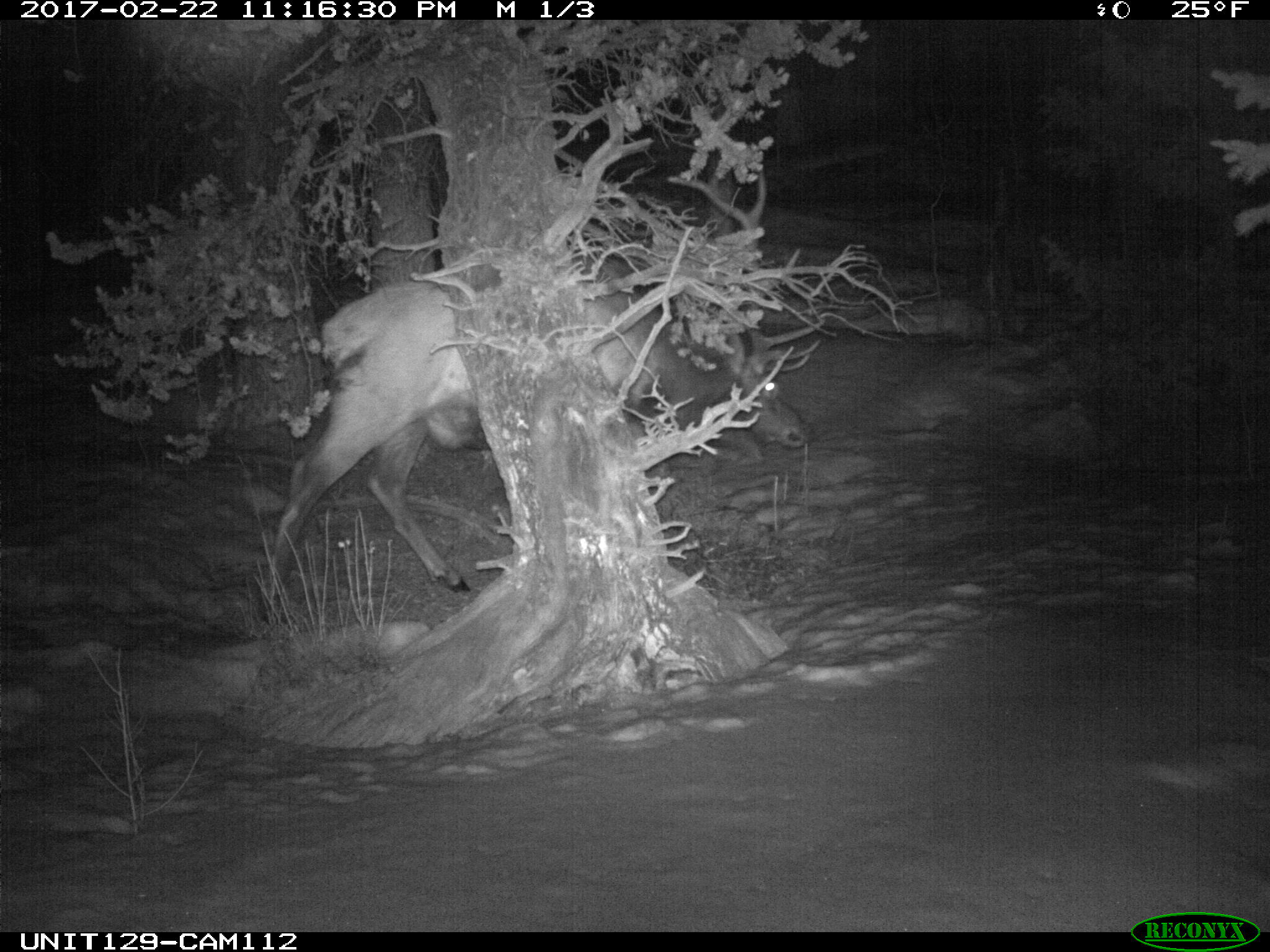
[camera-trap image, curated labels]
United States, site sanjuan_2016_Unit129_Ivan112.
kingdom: Animalia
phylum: Chordata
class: Mammalia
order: Artiodactyla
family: Cervidae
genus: Cervus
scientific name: Cervus elaphus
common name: red deer